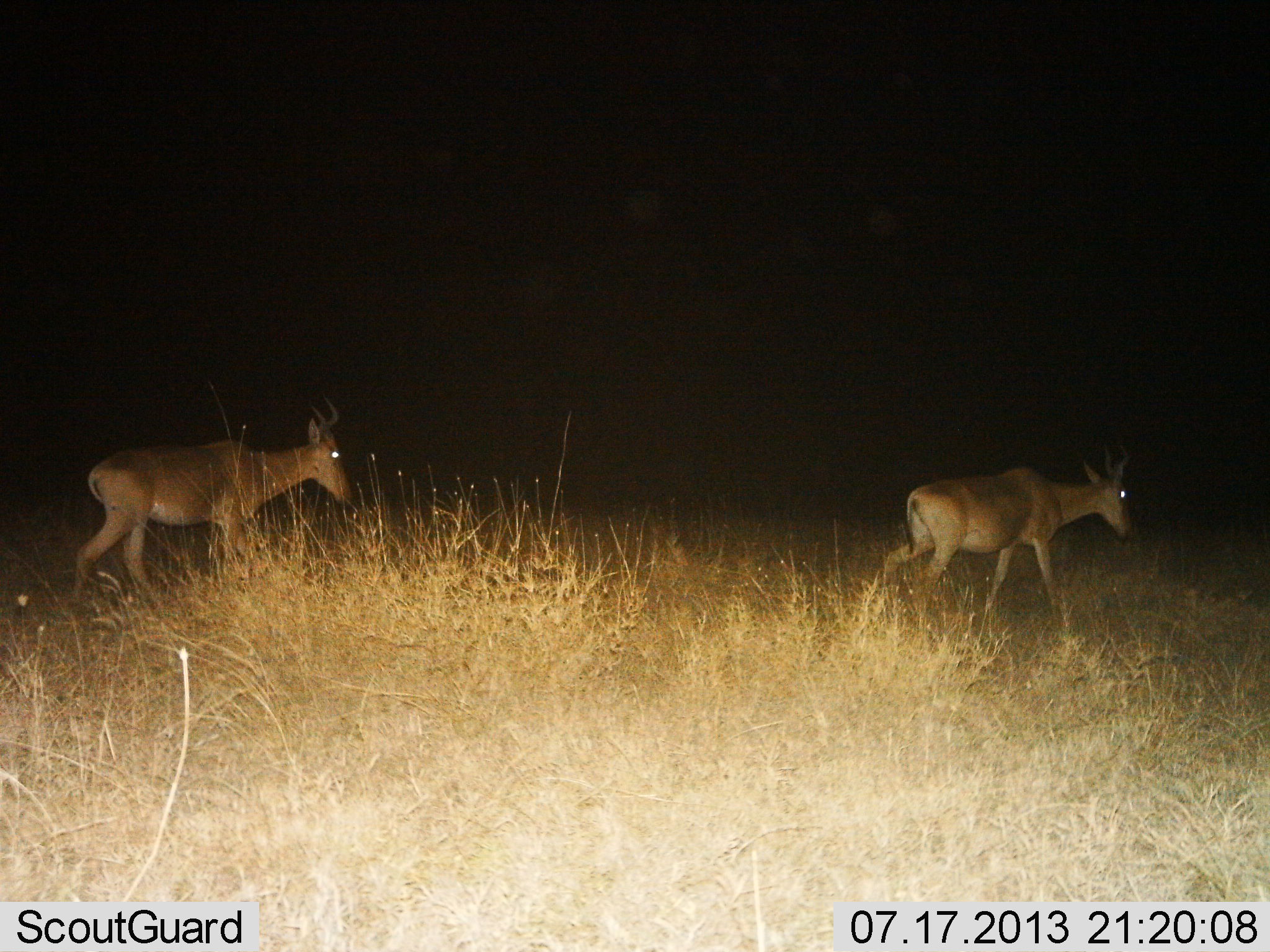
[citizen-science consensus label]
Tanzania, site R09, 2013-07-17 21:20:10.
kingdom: Animalia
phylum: Chordata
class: Mammalia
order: Artiodactyla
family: Bovidae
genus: Alcelaphus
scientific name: Alcelaphus buselaphus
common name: hartebeest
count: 2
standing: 0%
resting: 0%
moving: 100%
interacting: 0%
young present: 0%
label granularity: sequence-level